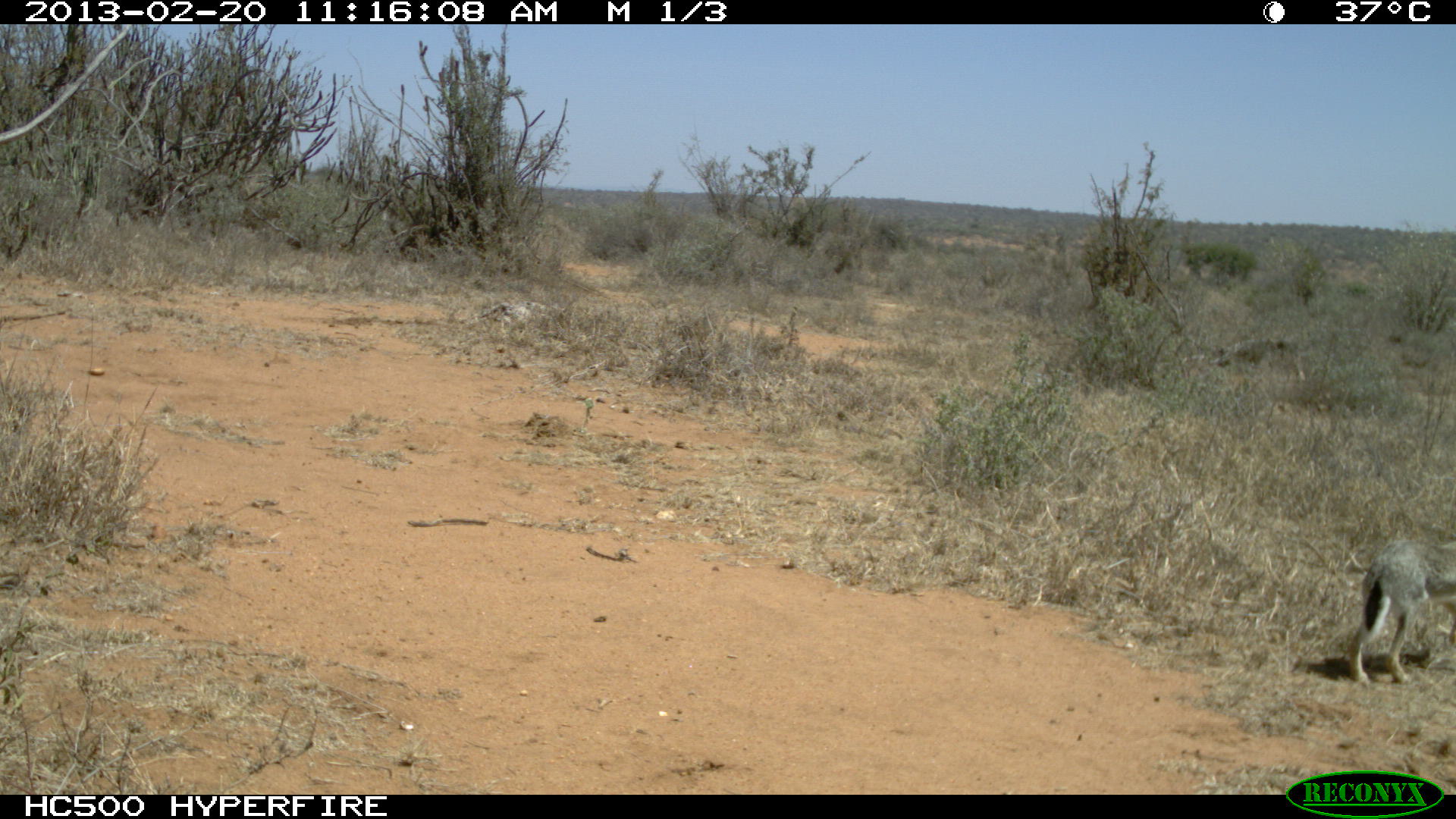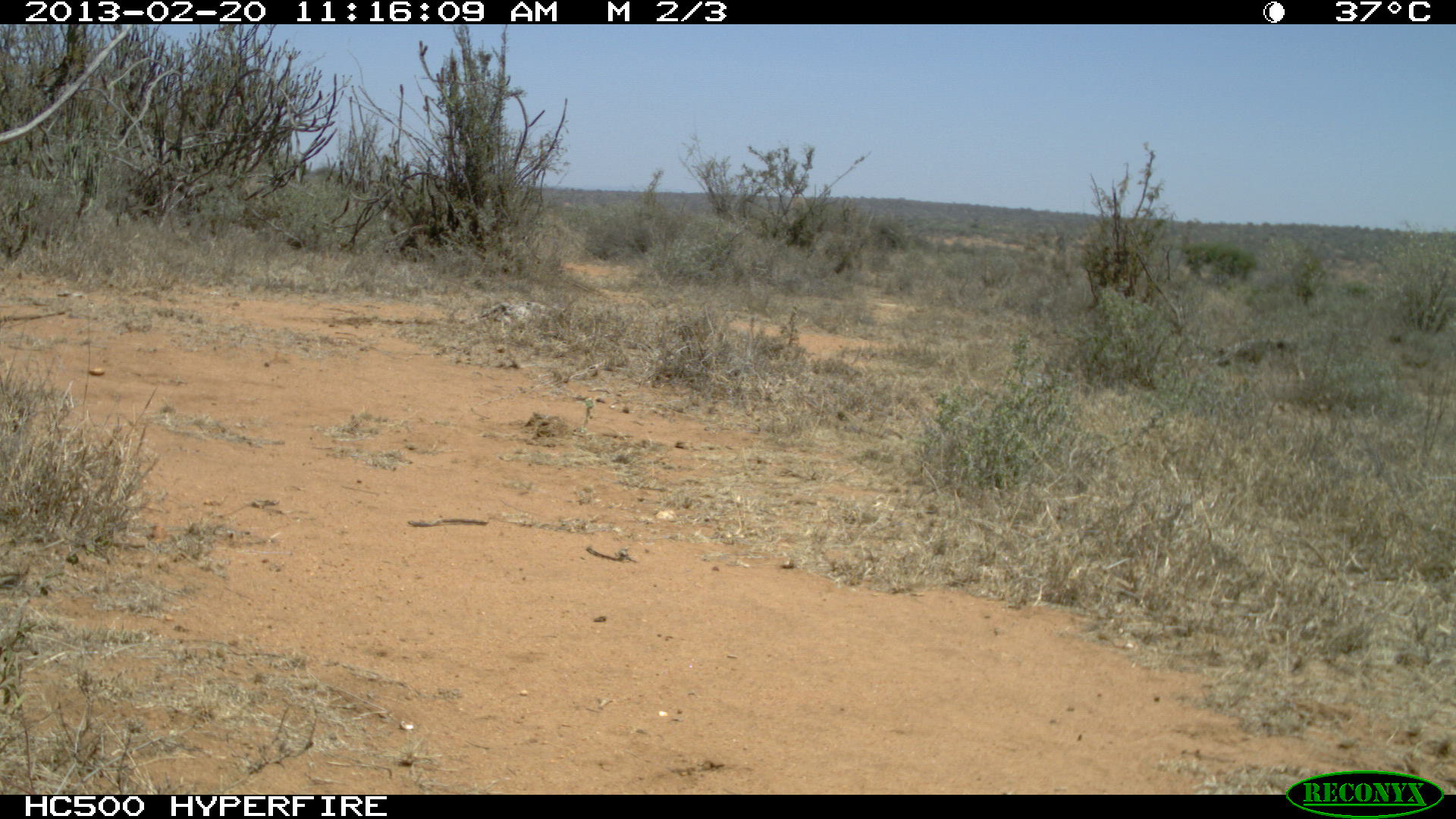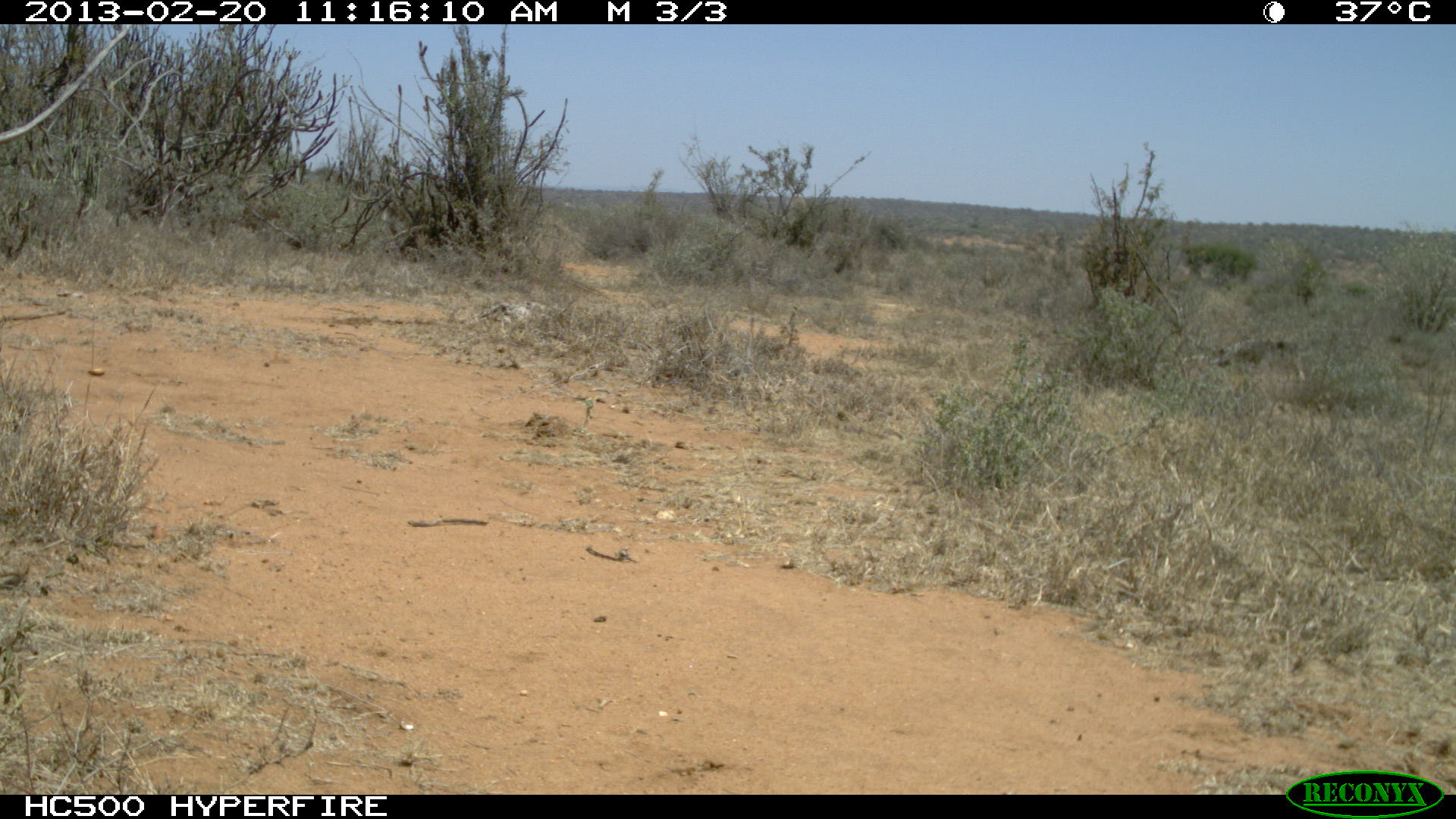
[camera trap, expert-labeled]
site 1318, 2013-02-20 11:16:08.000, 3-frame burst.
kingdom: Animalia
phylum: Chordata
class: Mammalia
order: Lagomorpha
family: Leporidae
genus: Lepus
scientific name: Lepus saxatilis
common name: scrub hare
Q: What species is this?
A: Lepus saxatilis (scrub hare).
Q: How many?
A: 1.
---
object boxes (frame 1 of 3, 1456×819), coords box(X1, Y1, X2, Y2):
lepus saxatilis: box(1344, 539, 1456, 684)